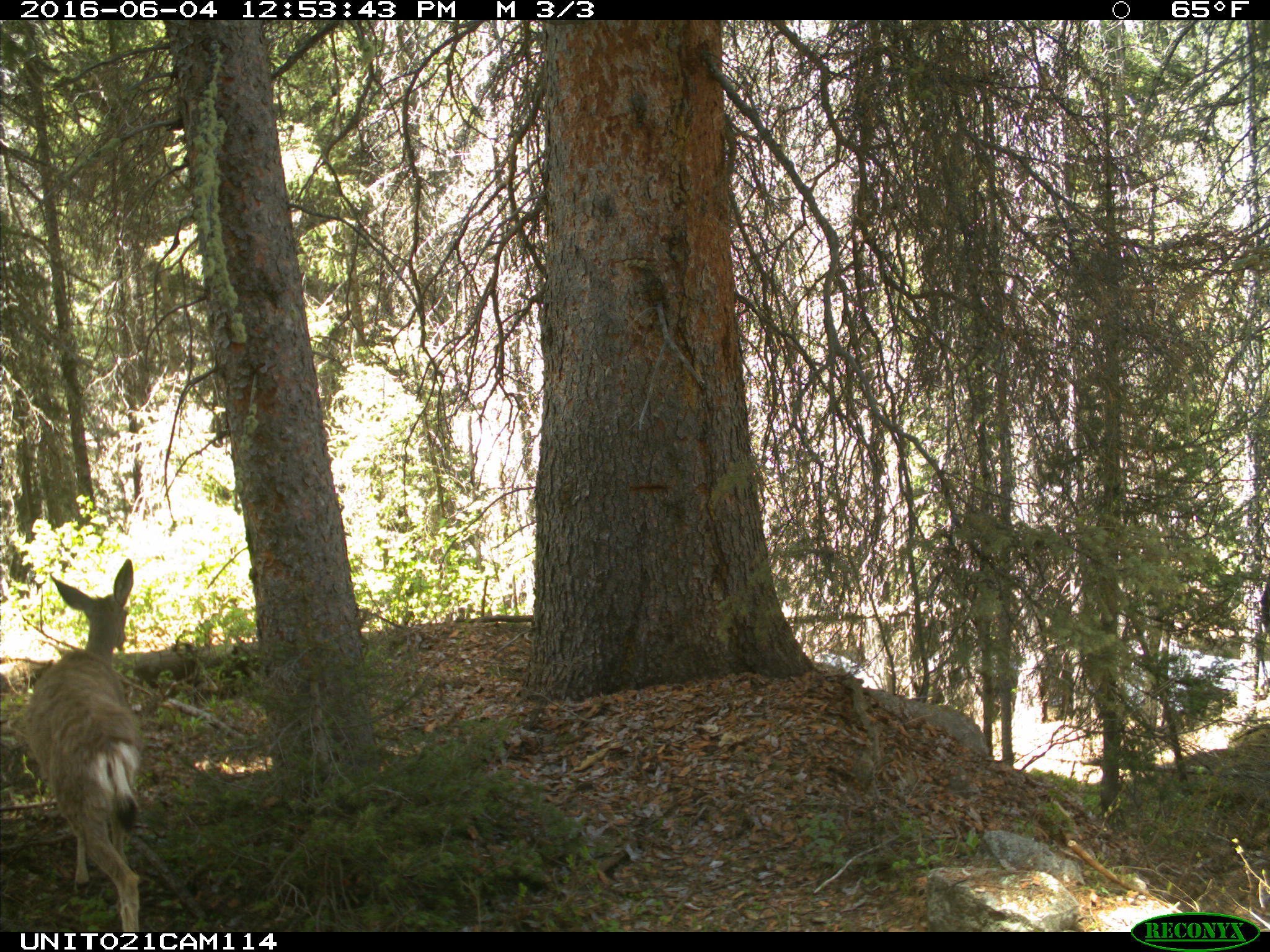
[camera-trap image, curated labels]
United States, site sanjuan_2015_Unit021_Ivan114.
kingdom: Animalia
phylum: Chordata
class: Mammalia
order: Artiodactyla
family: Cervidae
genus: Odocoileus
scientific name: Odocoileus hemionus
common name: mule deer